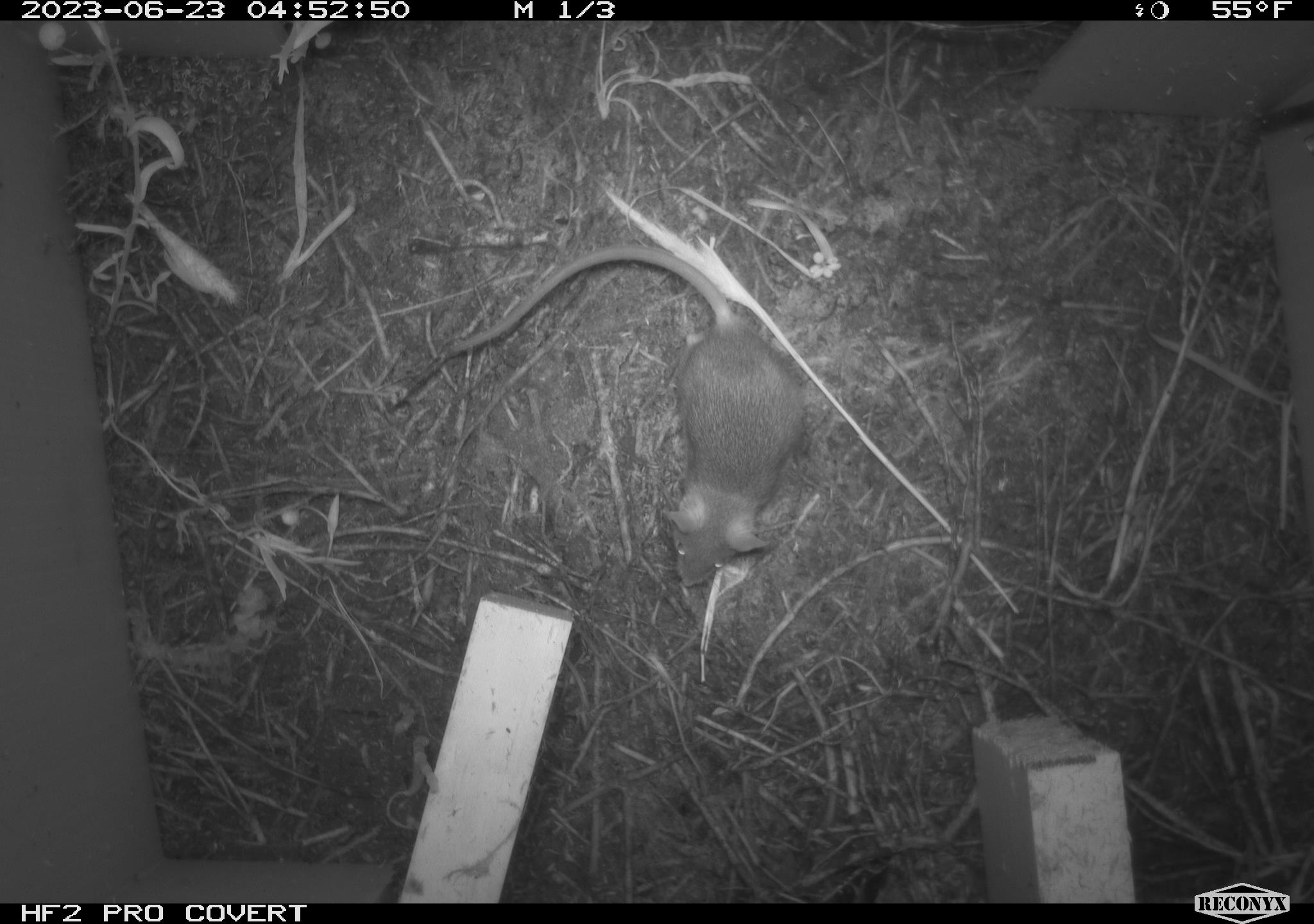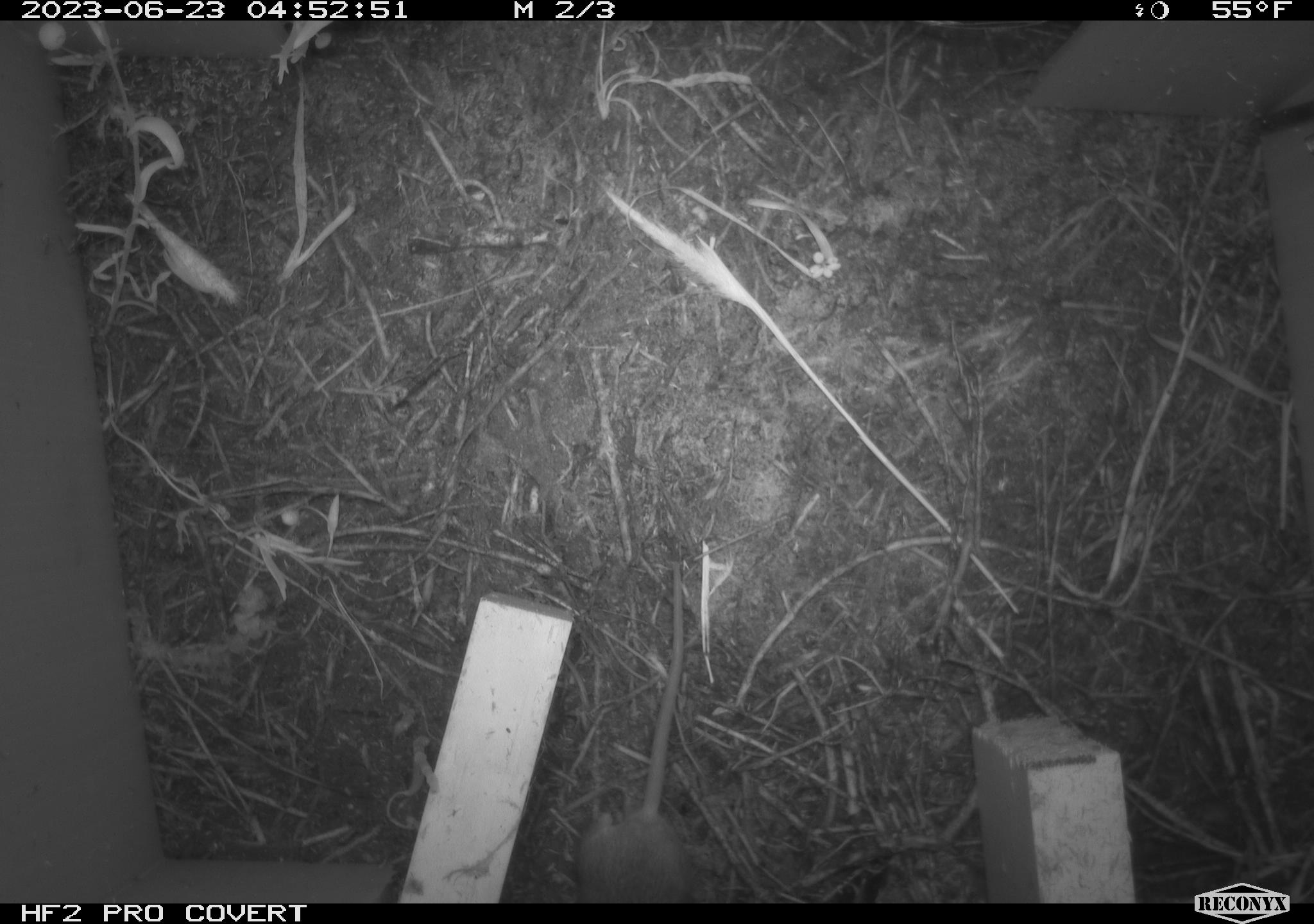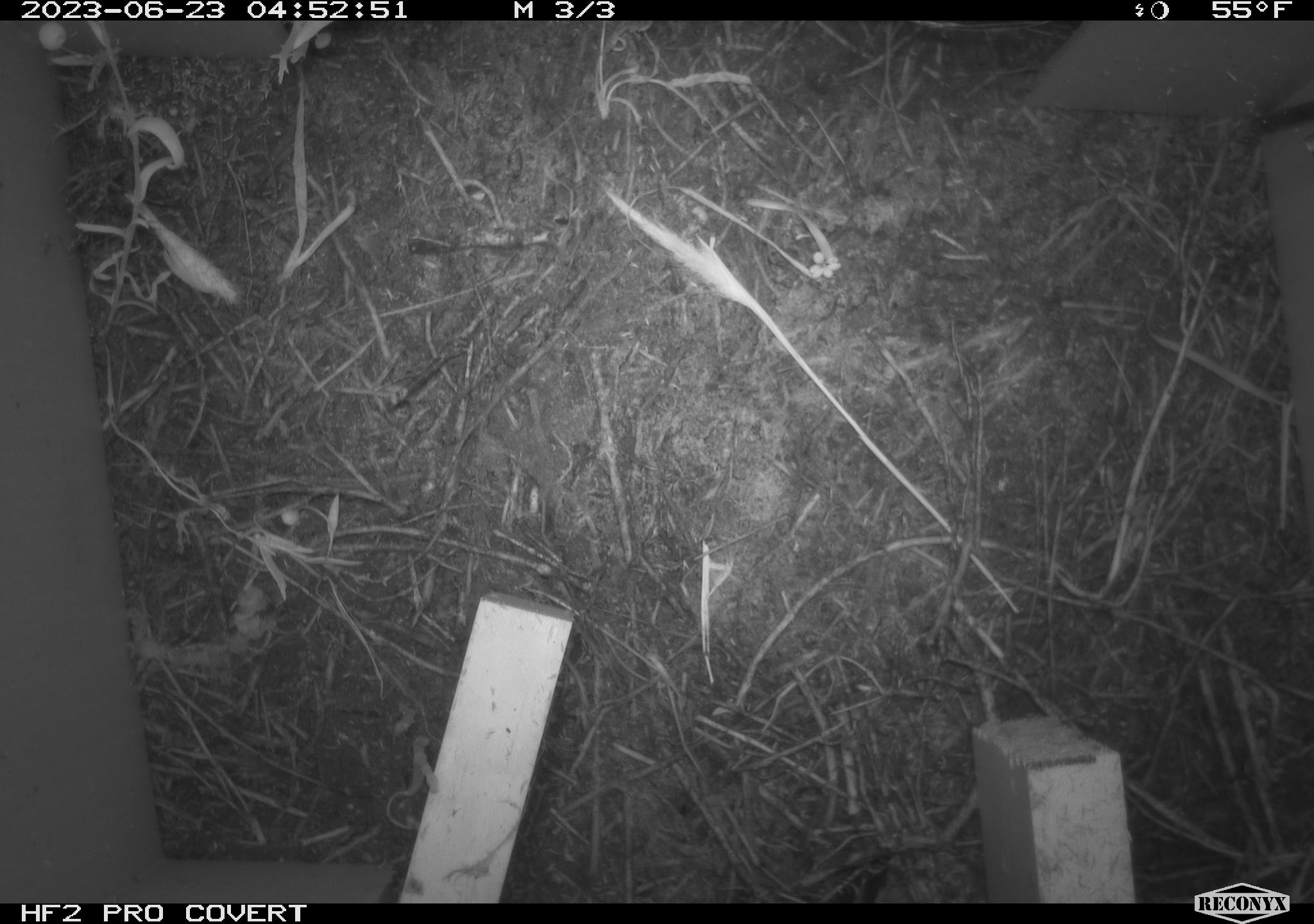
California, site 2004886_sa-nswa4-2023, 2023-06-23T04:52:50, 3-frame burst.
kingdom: Animalia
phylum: Chordata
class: Mammalia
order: Rodentia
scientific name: Rodentia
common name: mouse species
Mouse species (Rodentia).